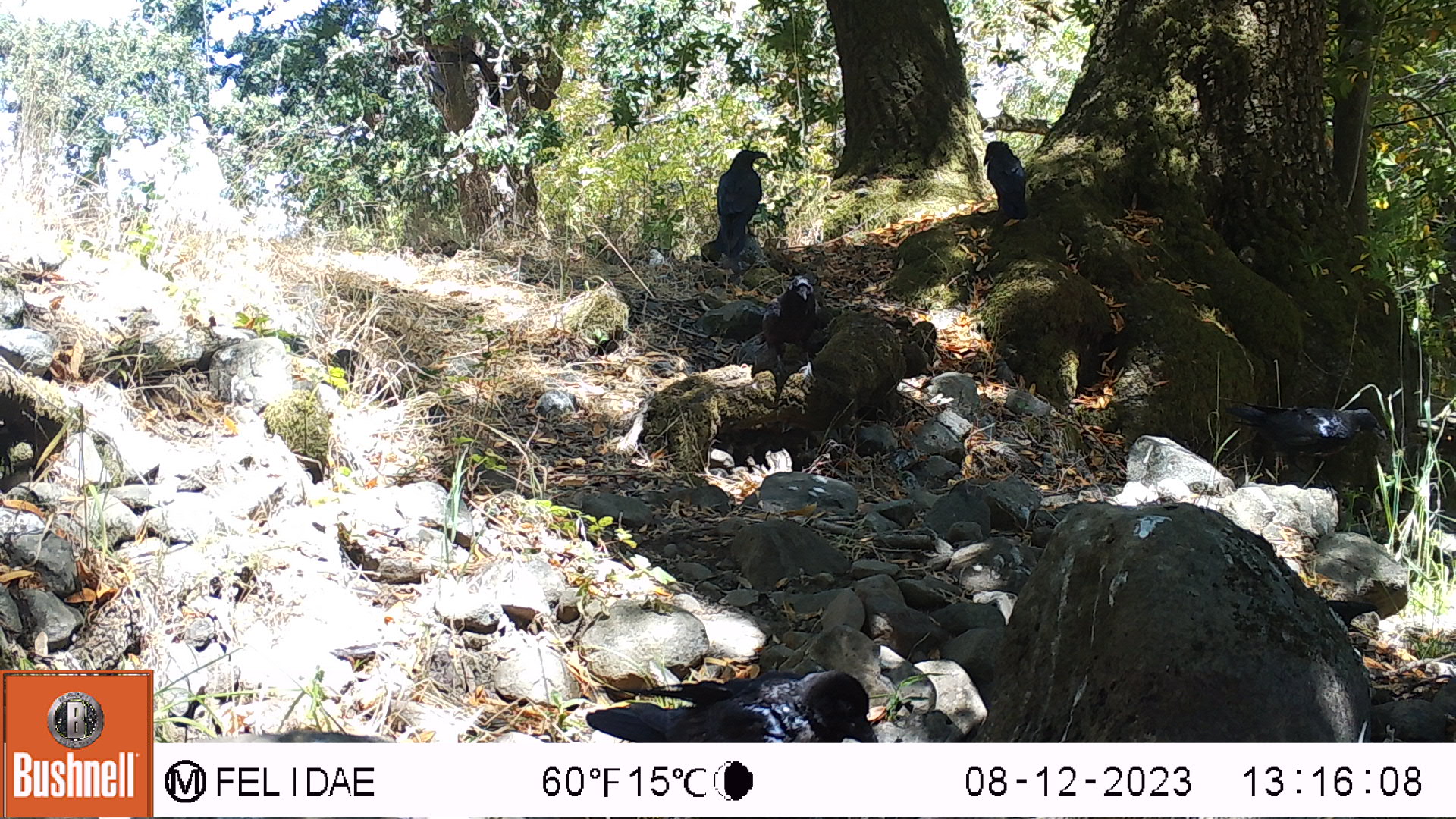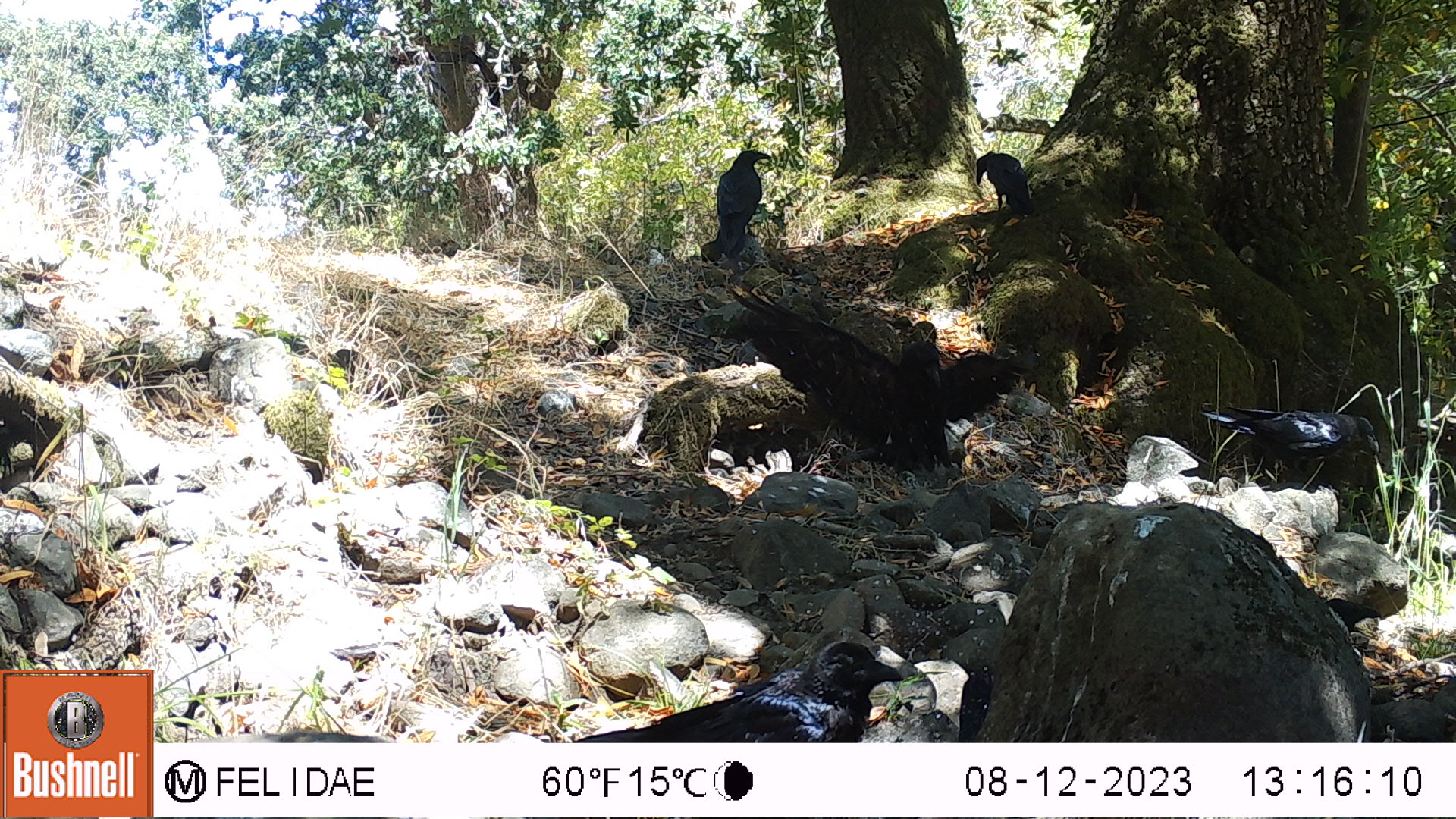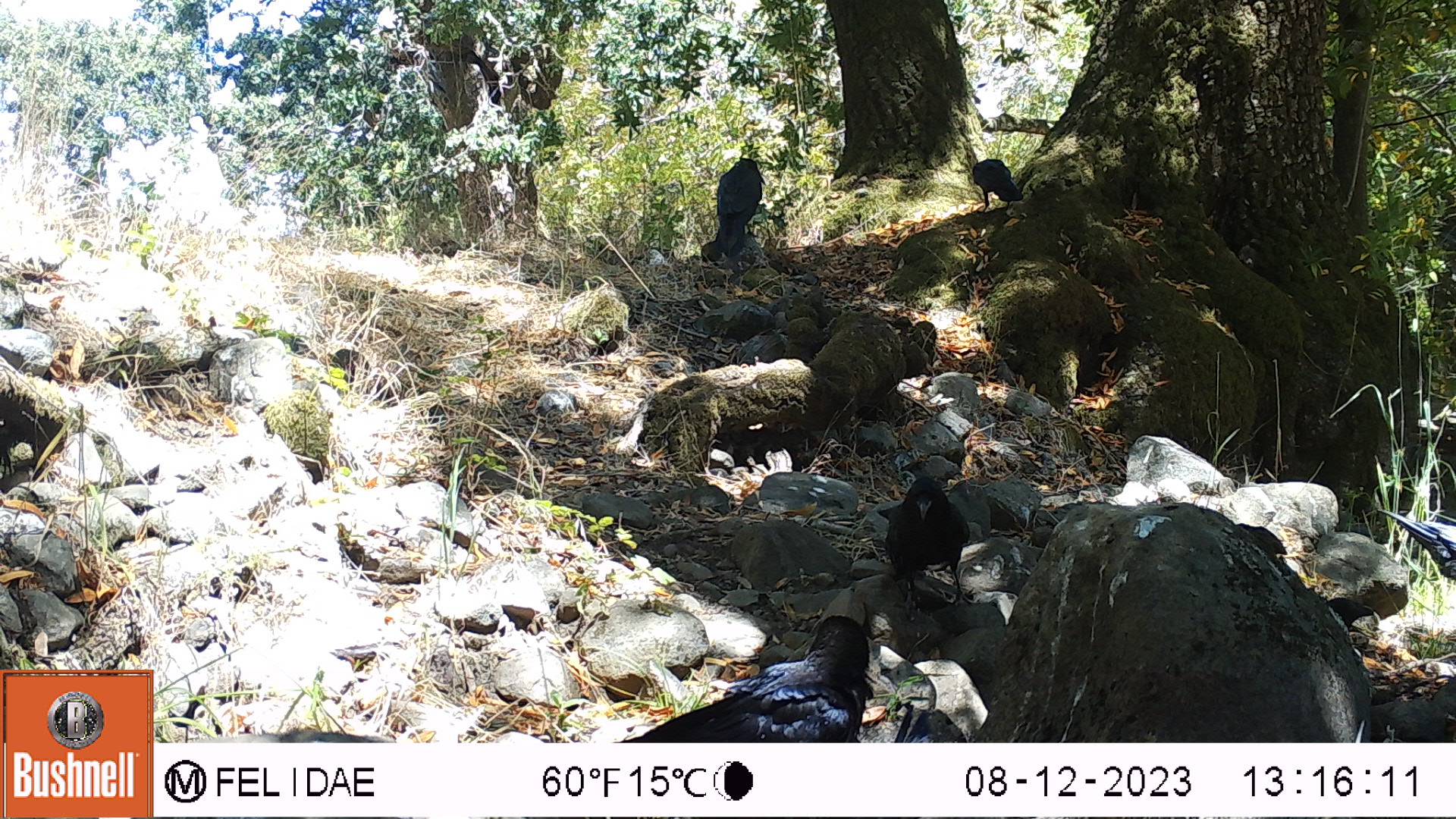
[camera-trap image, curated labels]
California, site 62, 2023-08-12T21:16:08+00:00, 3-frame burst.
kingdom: Animalia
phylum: Chordata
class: Aves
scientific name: Aves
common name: bird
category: unknown bird